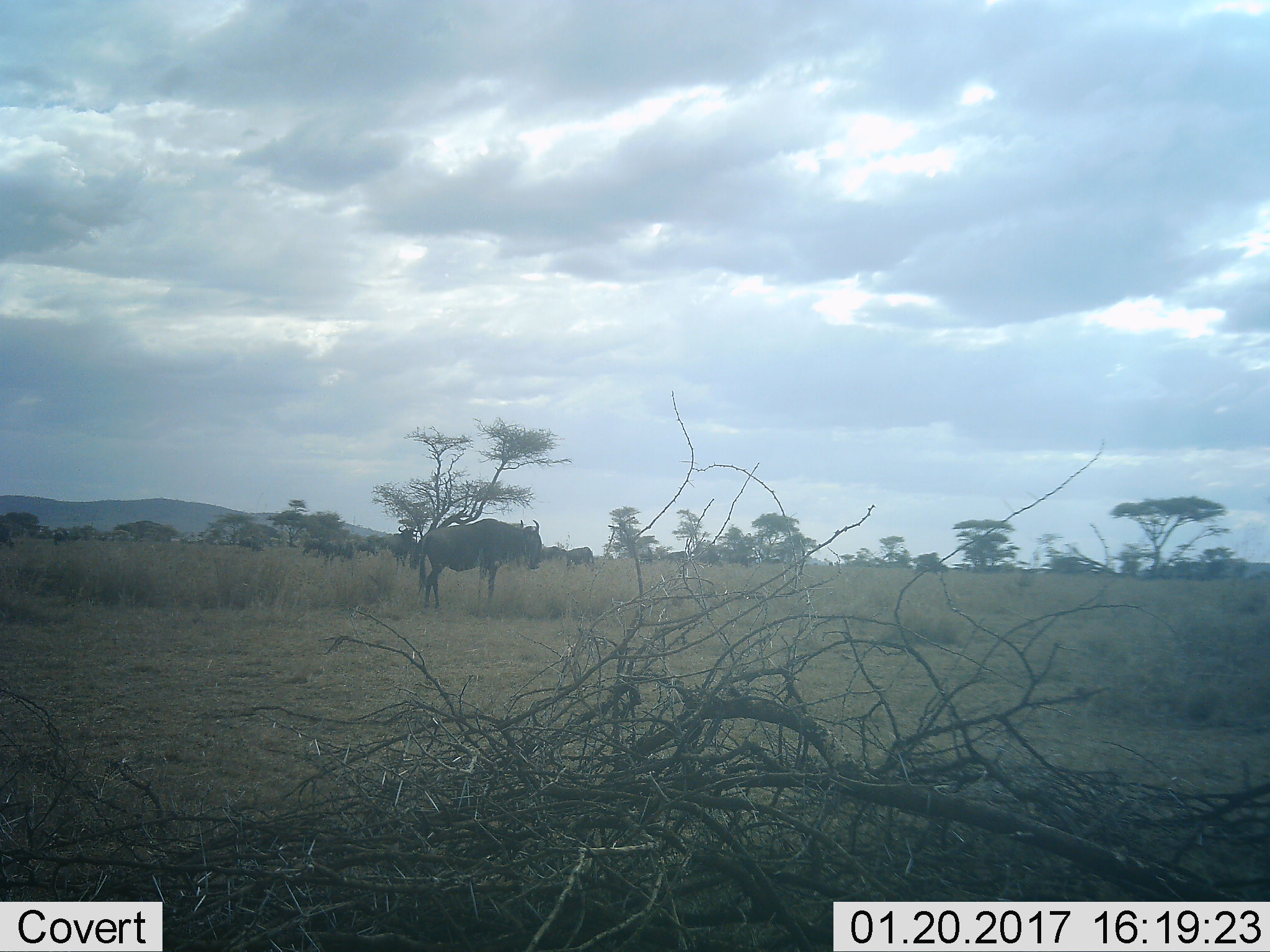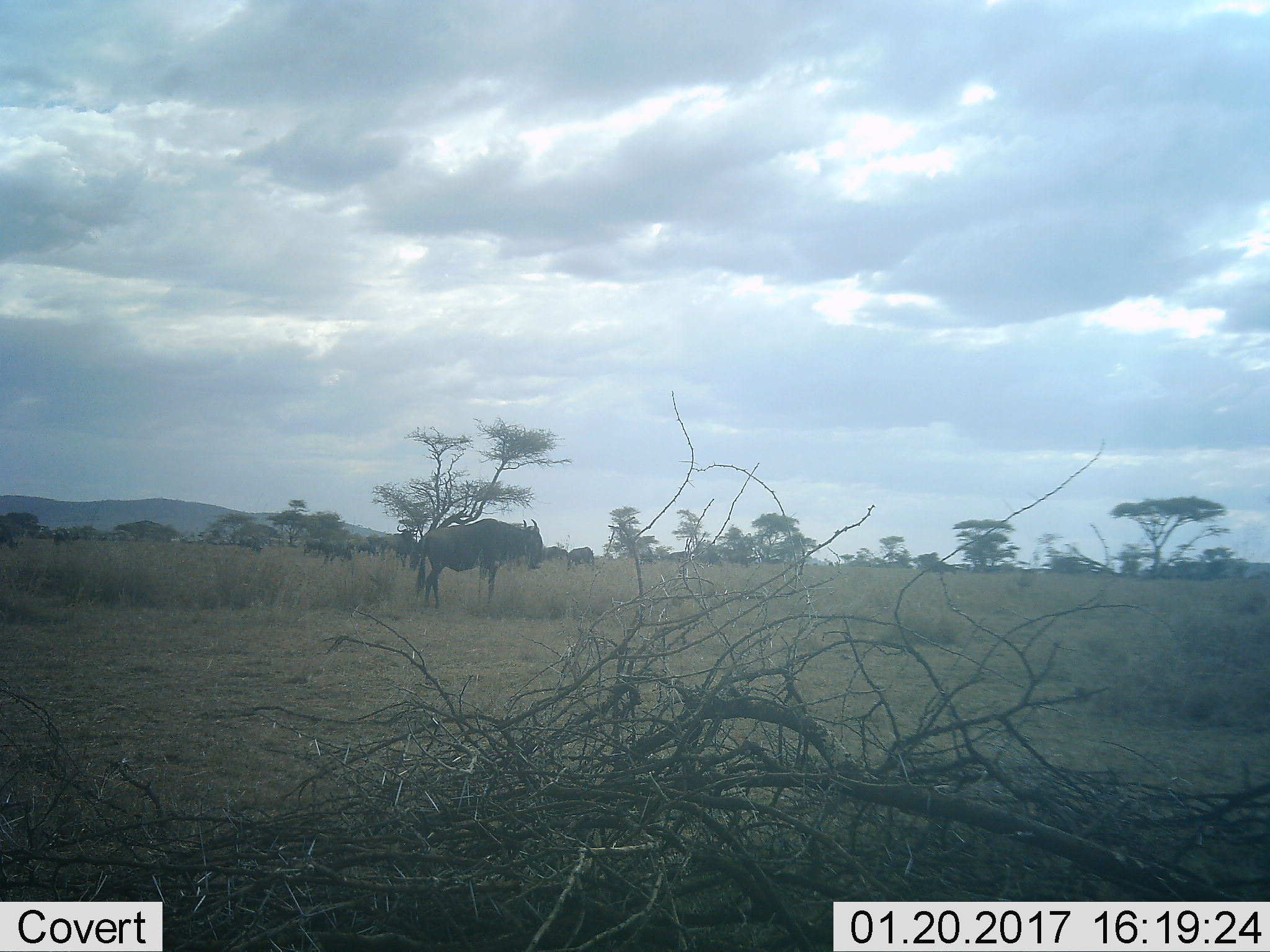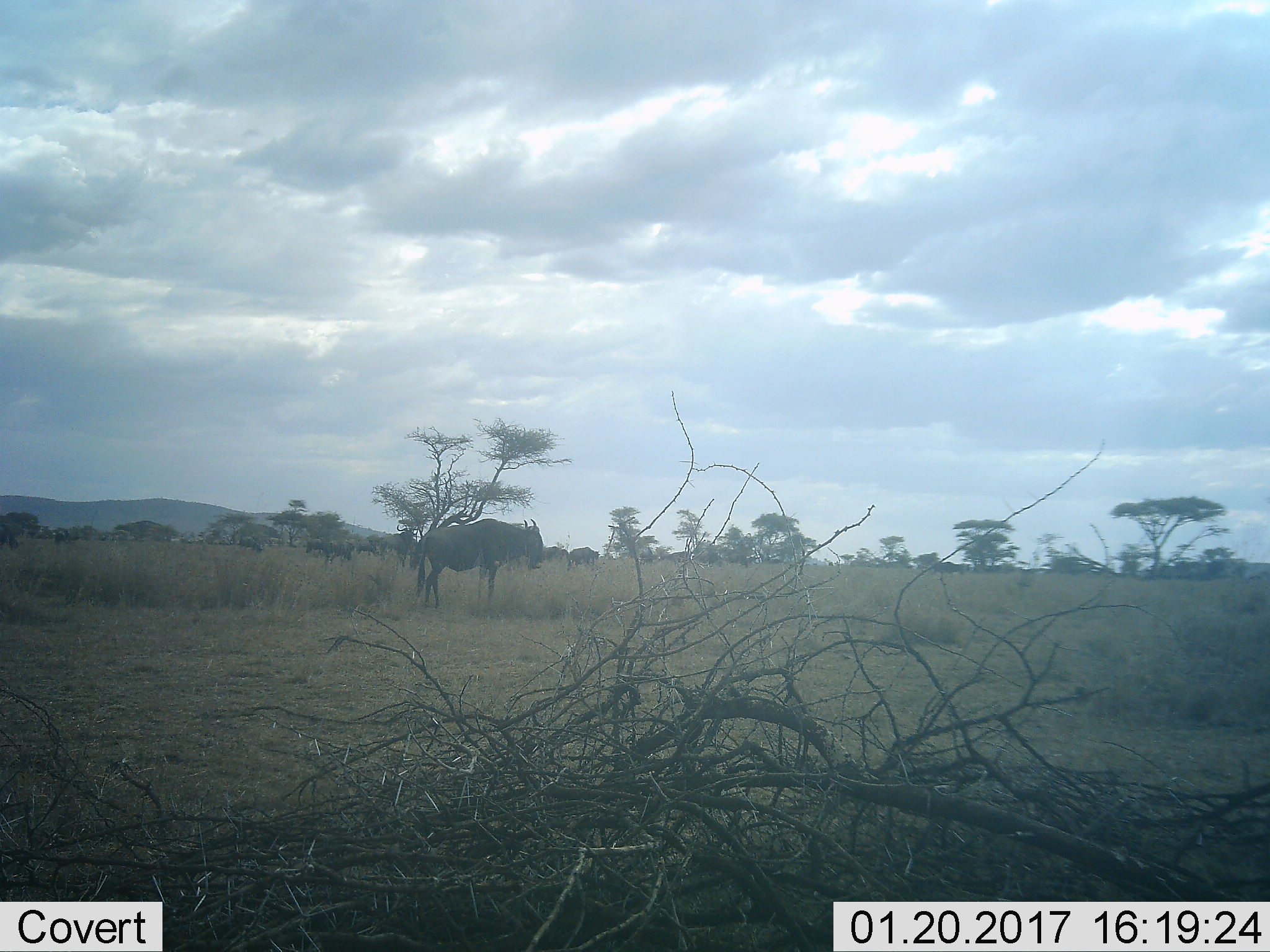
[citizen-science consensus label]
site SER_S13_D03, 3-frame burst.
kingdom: Animalia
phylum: Chordata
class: Mammalia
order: Artiodactyla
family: Bovidae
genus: Connochaetes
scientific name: Connochaetes taurinus taurinus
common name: blue wildebeest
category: wildebeestblue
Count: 11-50.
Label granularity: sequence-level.